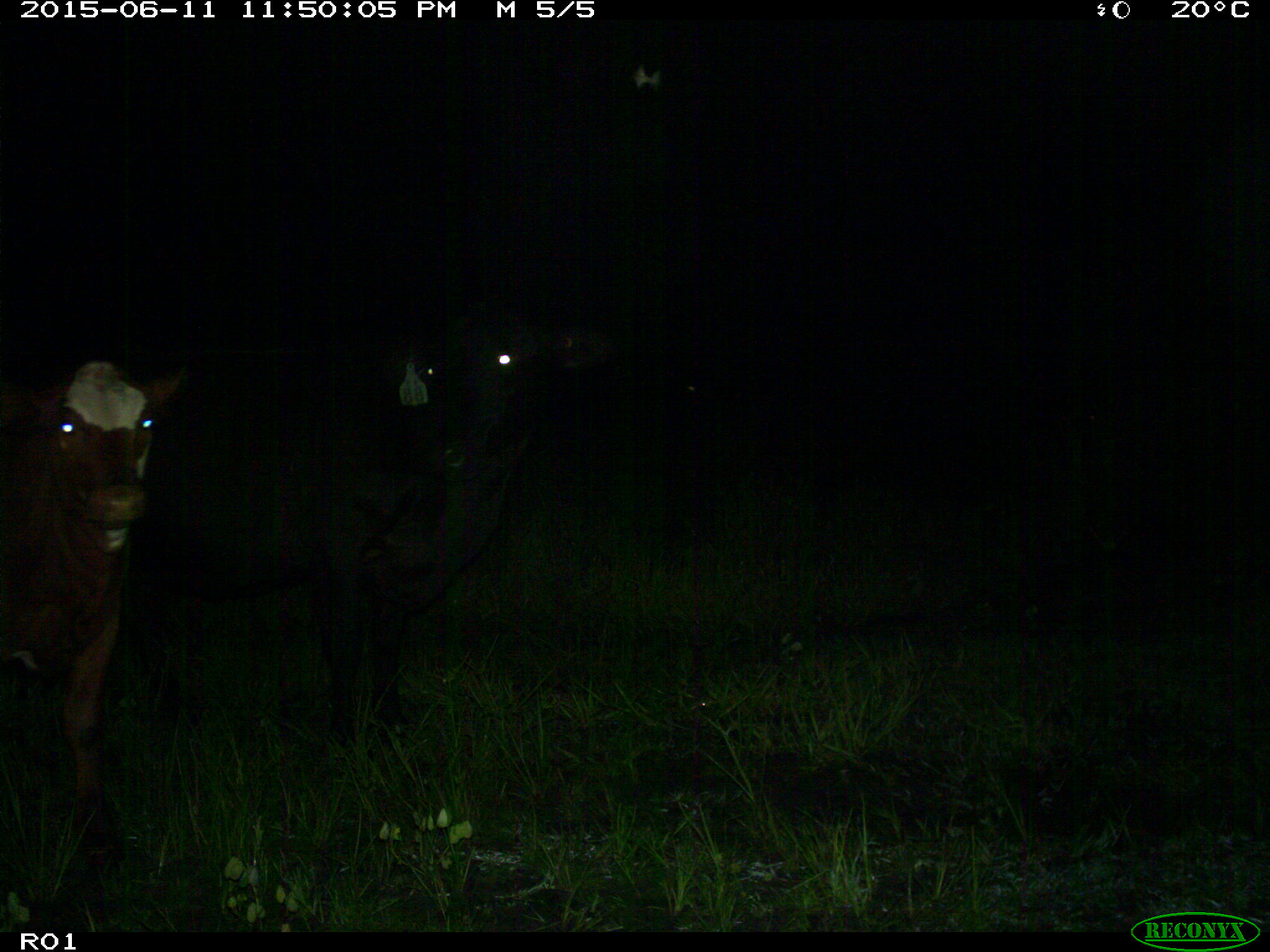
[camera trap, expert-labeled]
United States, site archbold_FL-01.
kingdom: Animalia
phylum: Chordata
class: Mammalia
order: Artiodactyla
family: Bovidae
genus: Bos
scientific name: Bos taurus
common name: domestic cow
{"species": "Bos taurus (domestic cow)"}